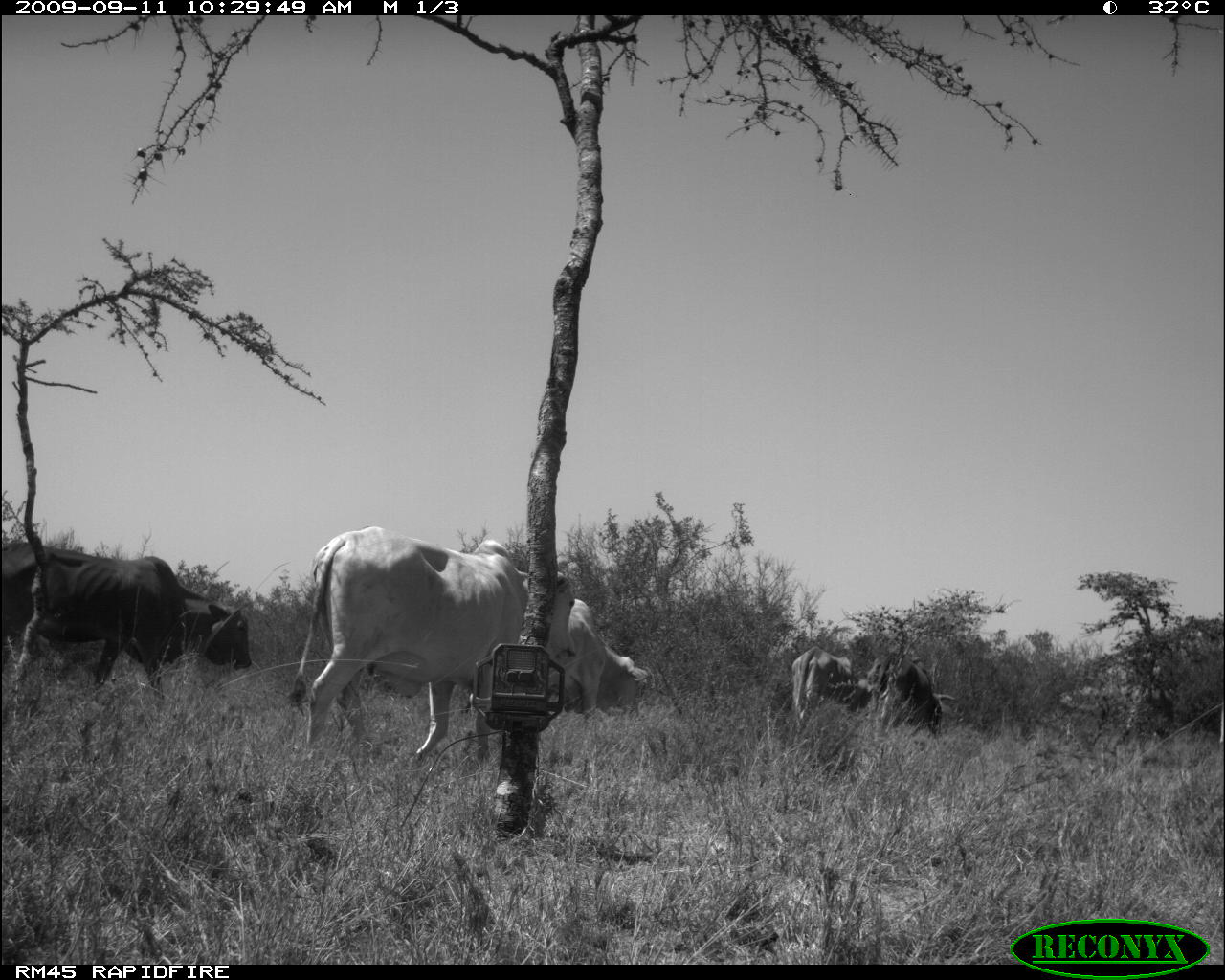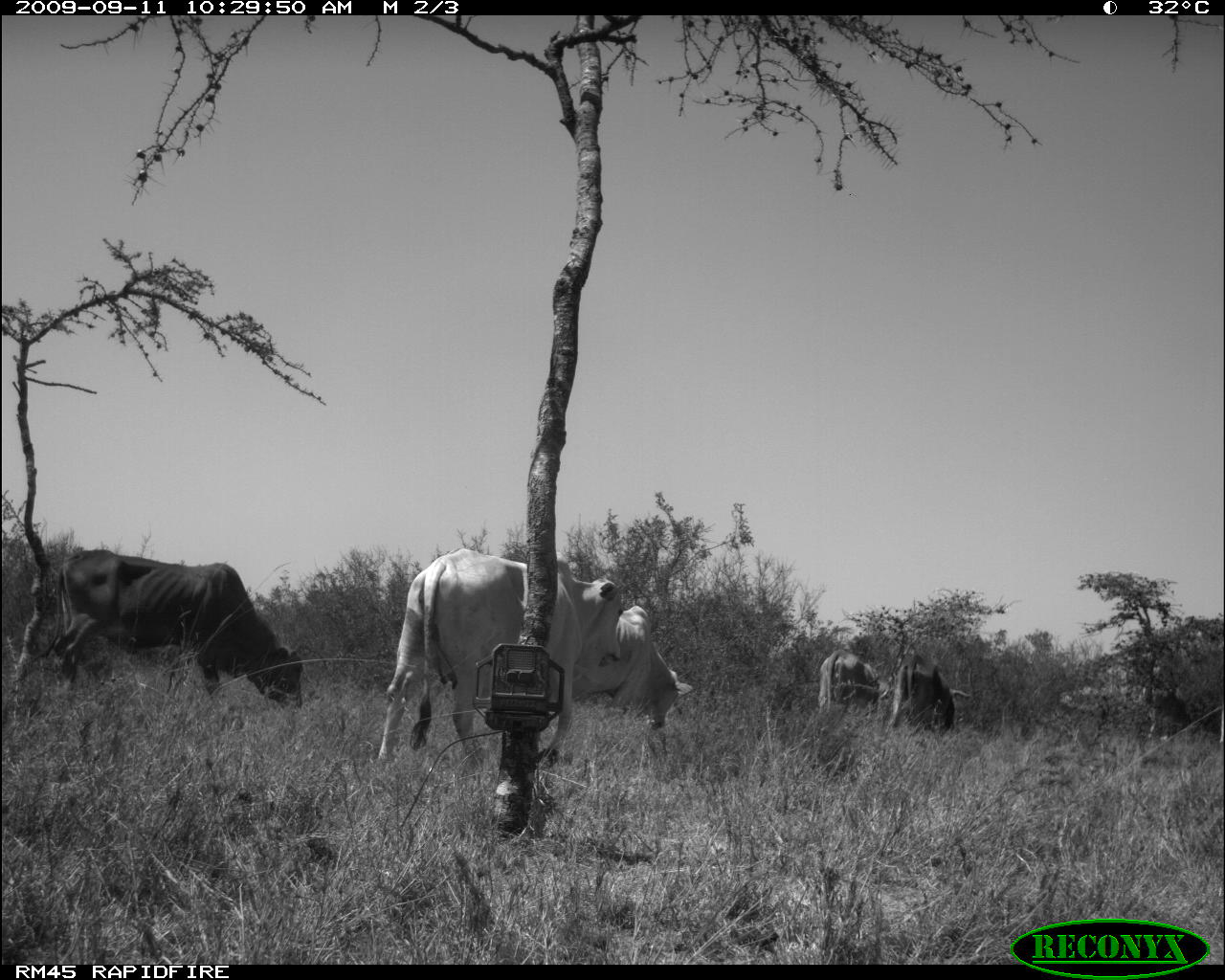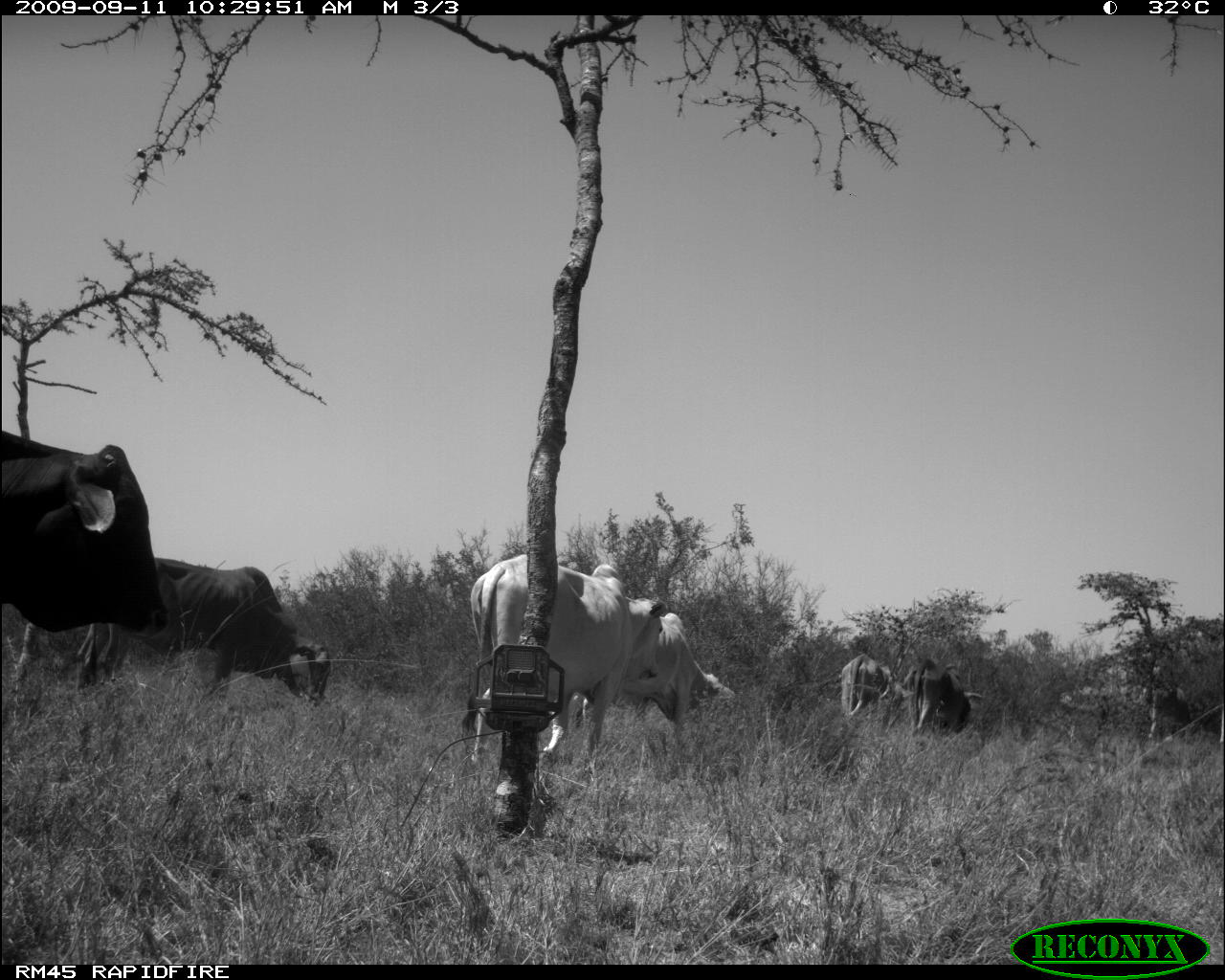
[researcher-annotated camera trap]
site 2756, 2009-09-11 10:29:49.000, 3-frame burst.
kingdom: Animalia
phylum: Chordata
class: Mammalia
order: Artiodactyla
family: Bovidae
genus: Bos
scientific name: Bos taurus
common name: domestic cattle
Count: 4.